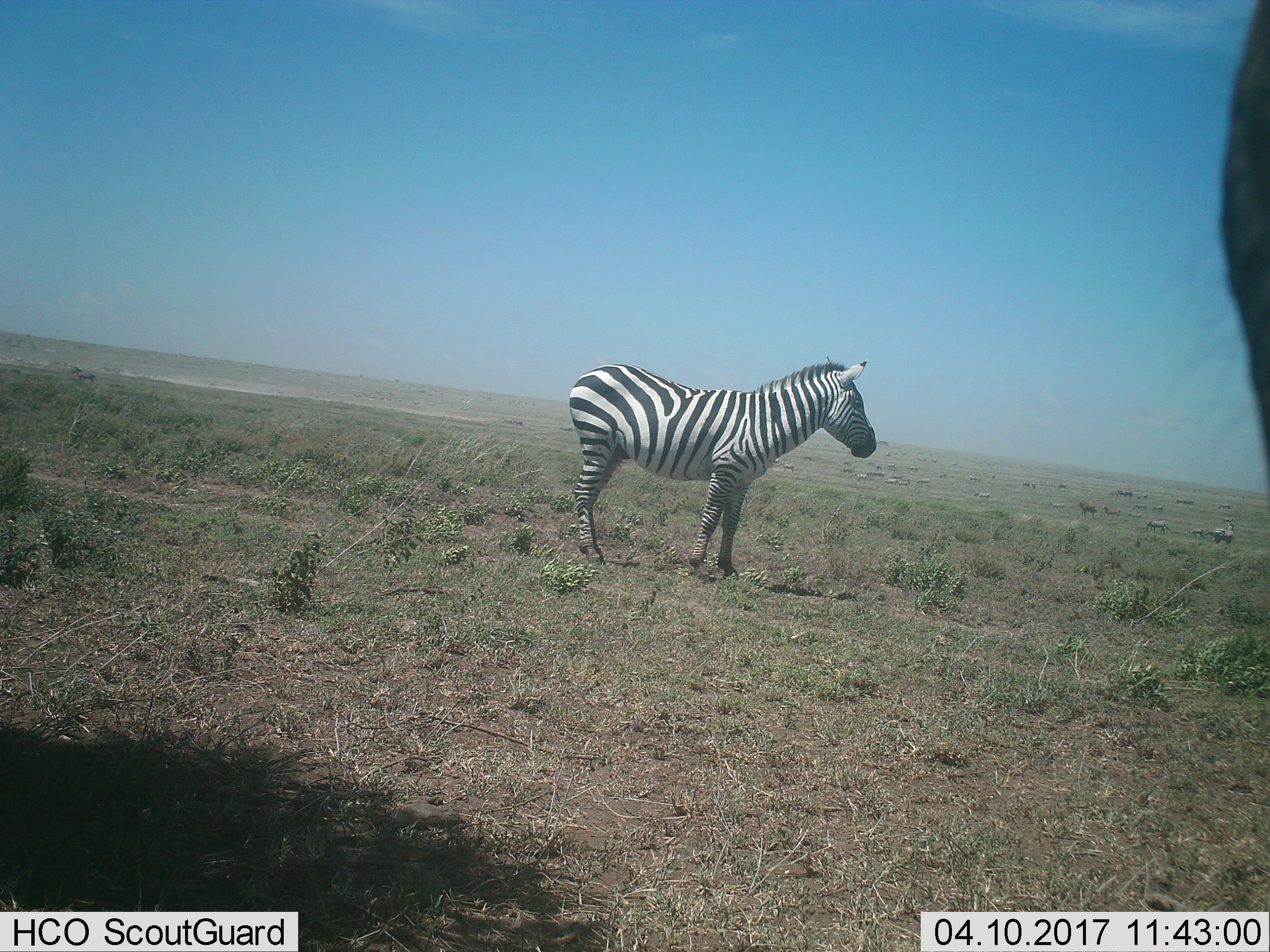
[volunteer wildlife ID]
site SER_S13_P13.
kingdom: Animalia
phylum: Chordata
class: Mammalia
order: Perissodactyla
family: Equidae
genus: Equus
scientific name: Equus quagga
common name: plains zebra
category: zebraplains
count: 11-50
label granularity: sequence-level